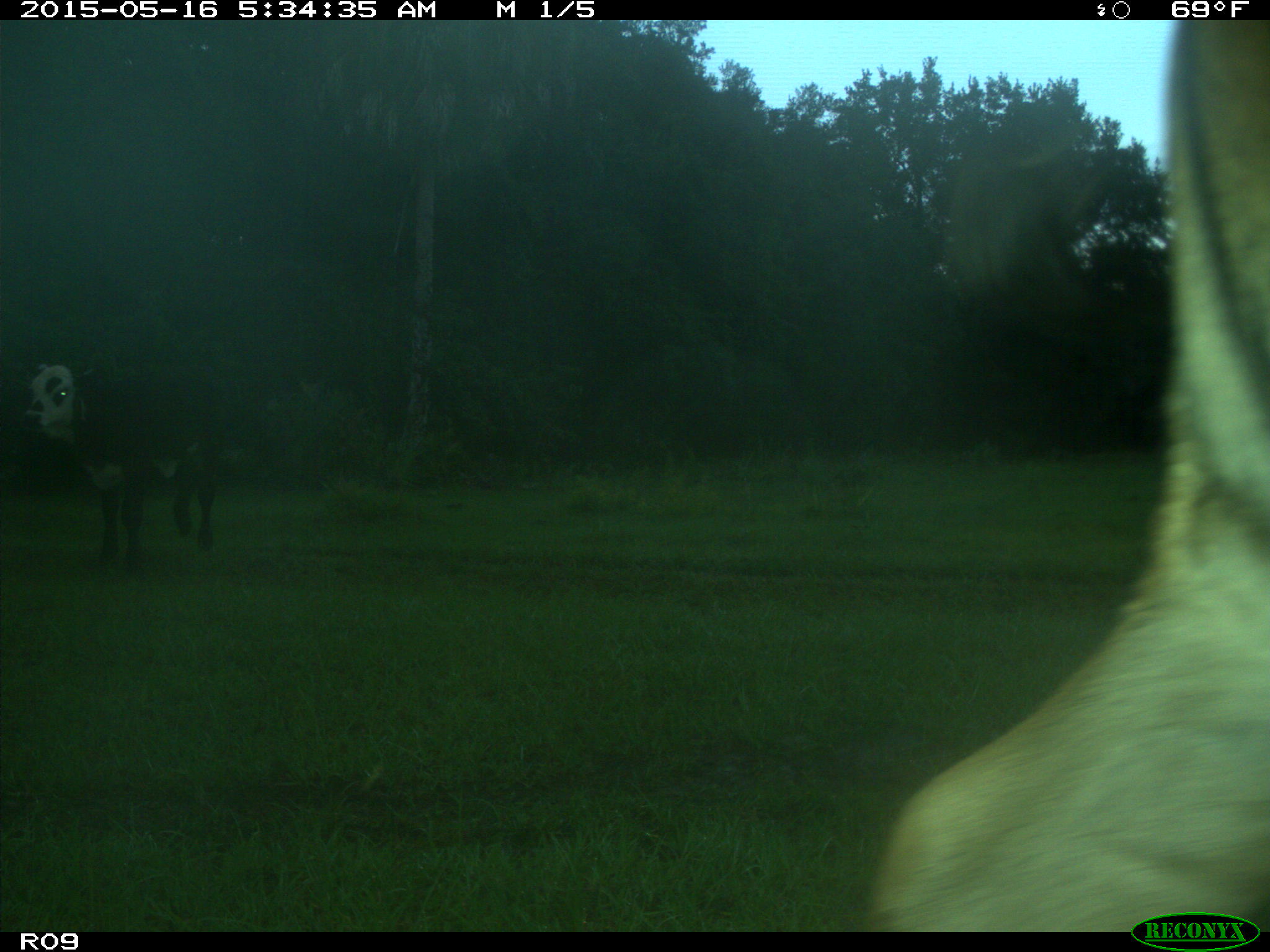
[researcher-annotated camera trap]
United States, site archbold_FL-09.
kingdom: Animalia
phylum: Chordata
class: Mammalia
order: Artiodactyla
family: Bovidae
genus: Bos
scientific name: Bos taurus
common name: domestic cow